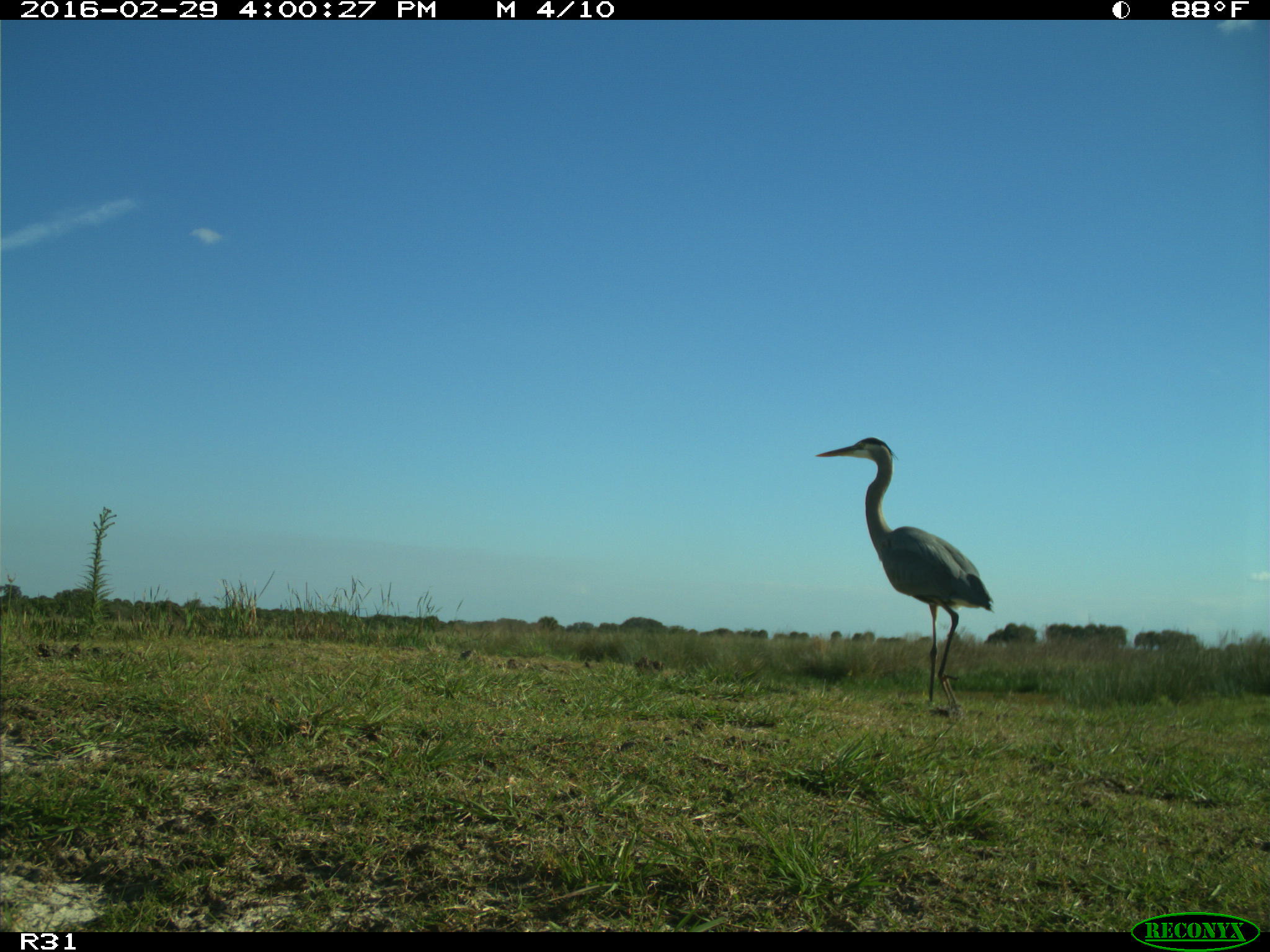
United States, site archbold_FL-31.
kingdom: Animalia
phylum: Chordata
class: Aves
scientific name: Aves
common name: birds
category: unidentified bird